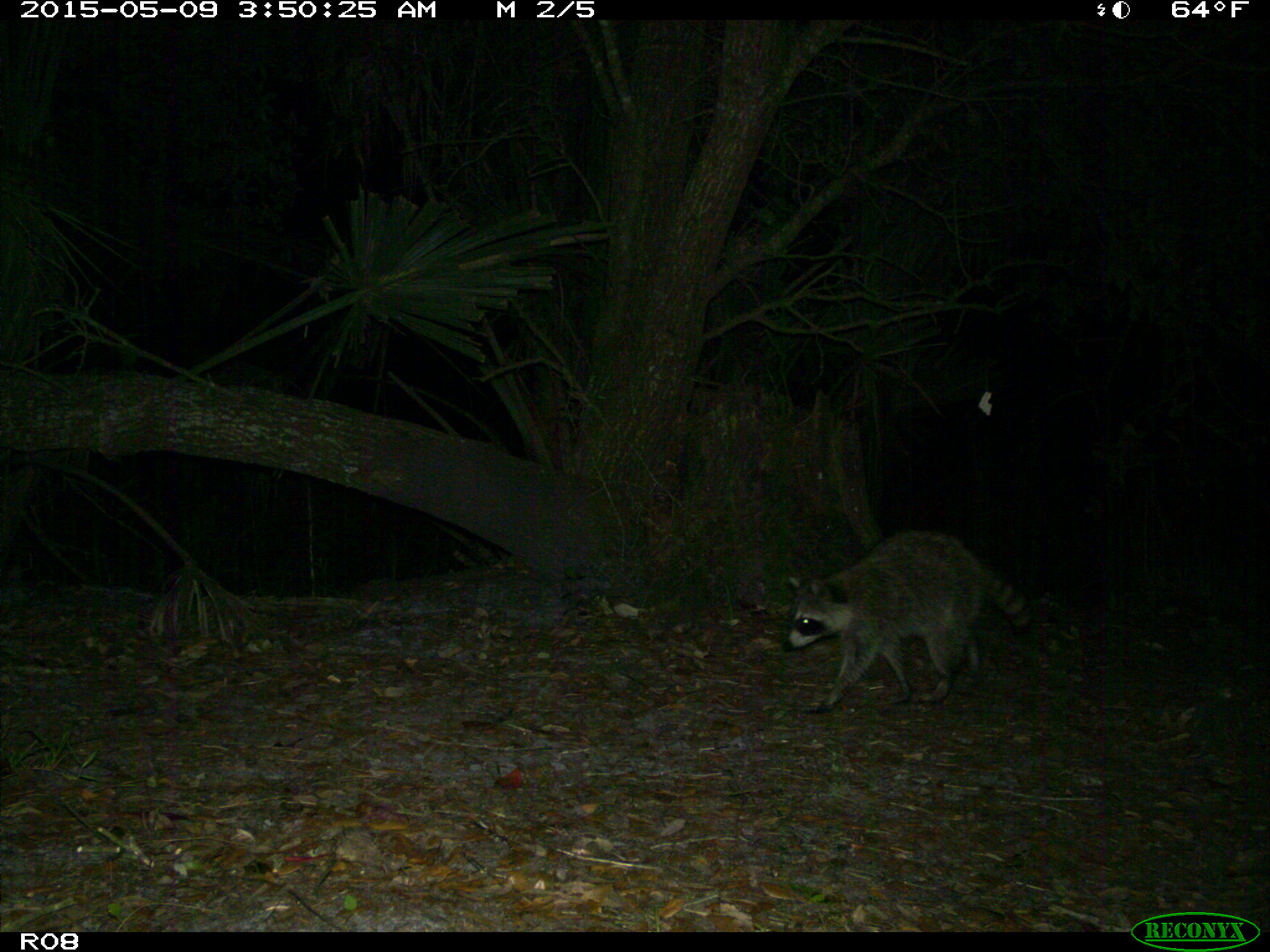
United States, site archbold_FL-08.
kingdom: Animalia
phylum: Chordata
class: Mammalia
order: Carnivora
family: Procyonidae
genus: Procyon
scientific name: Procyon lotor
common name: common raccoon